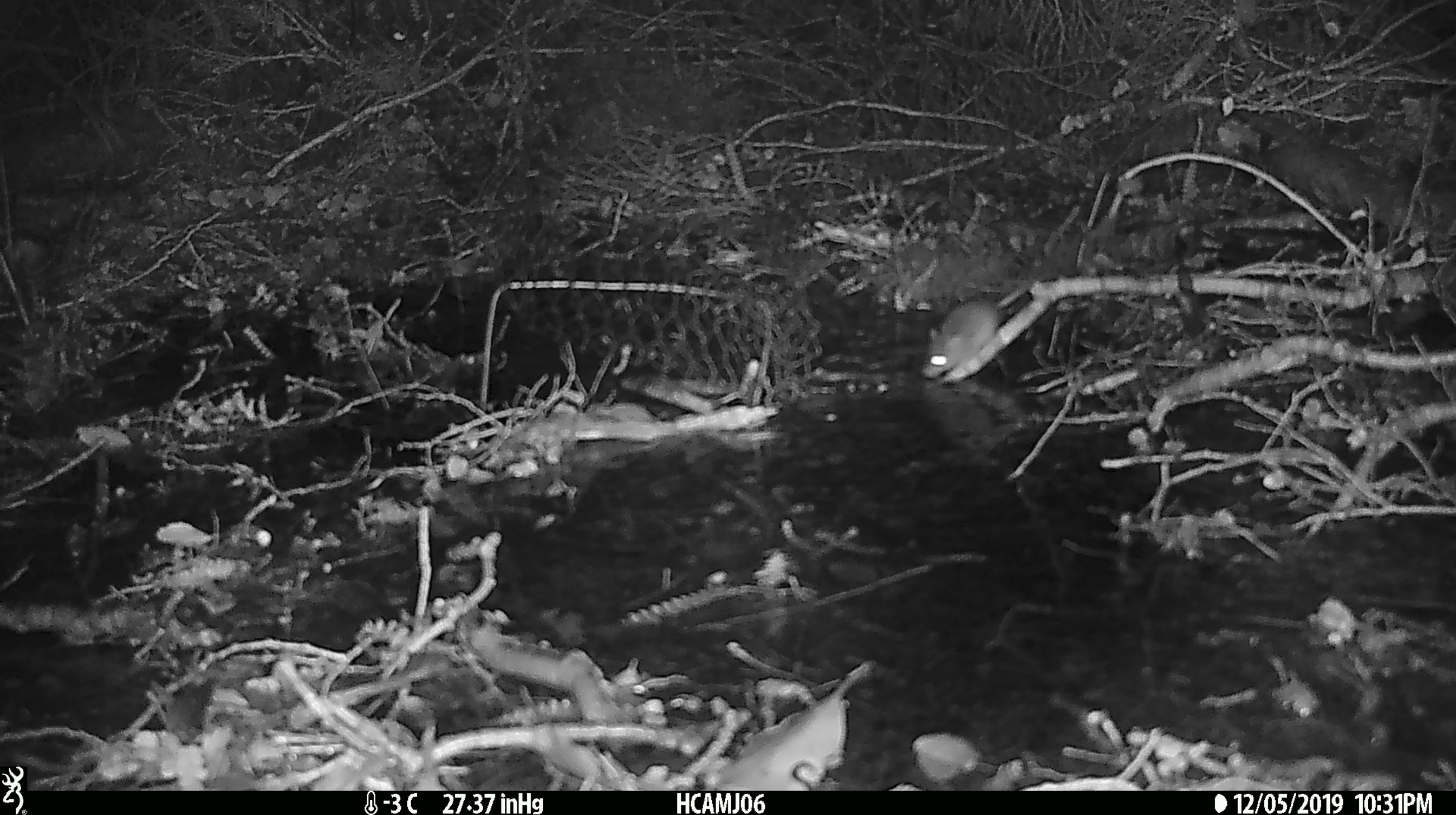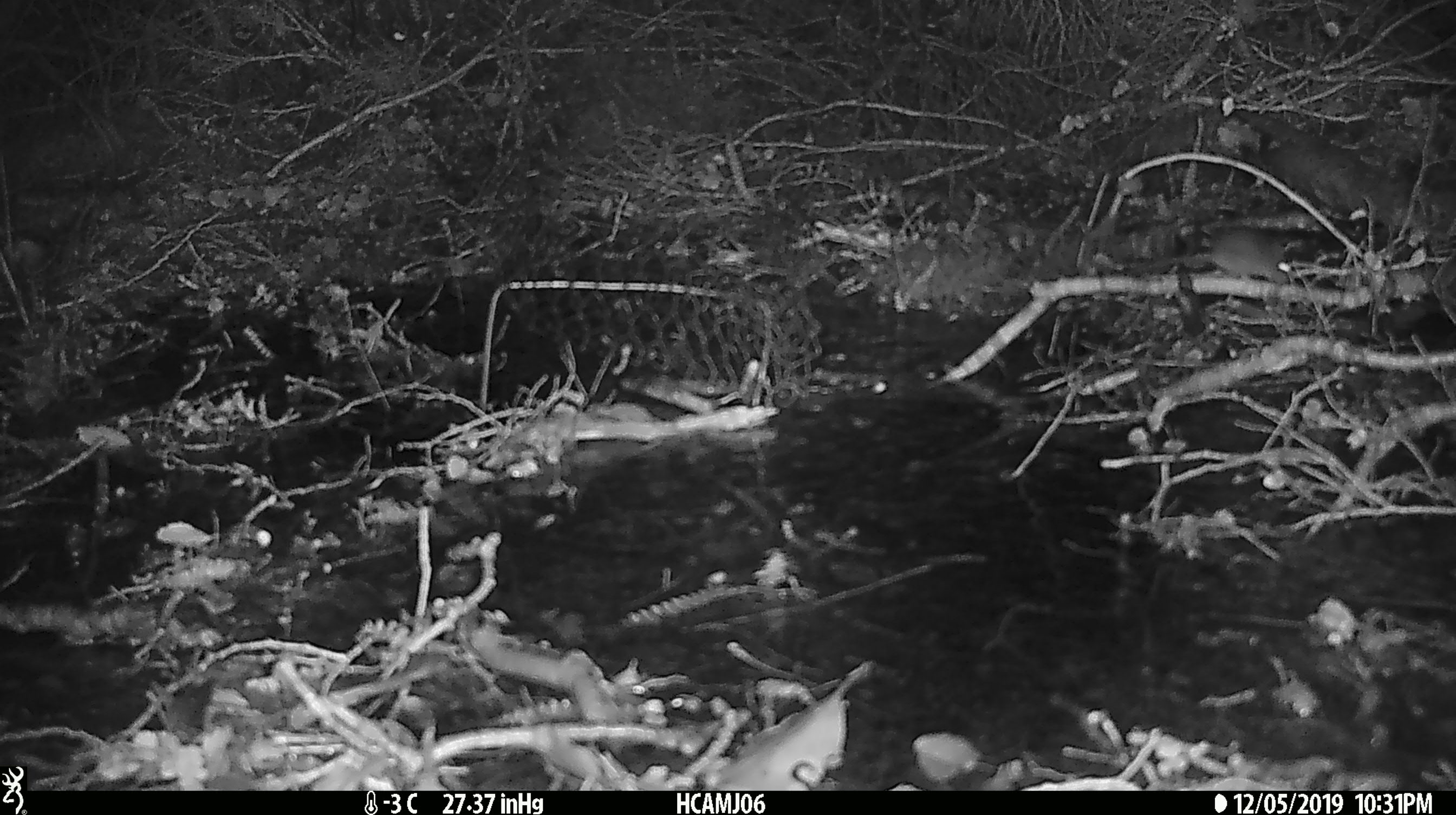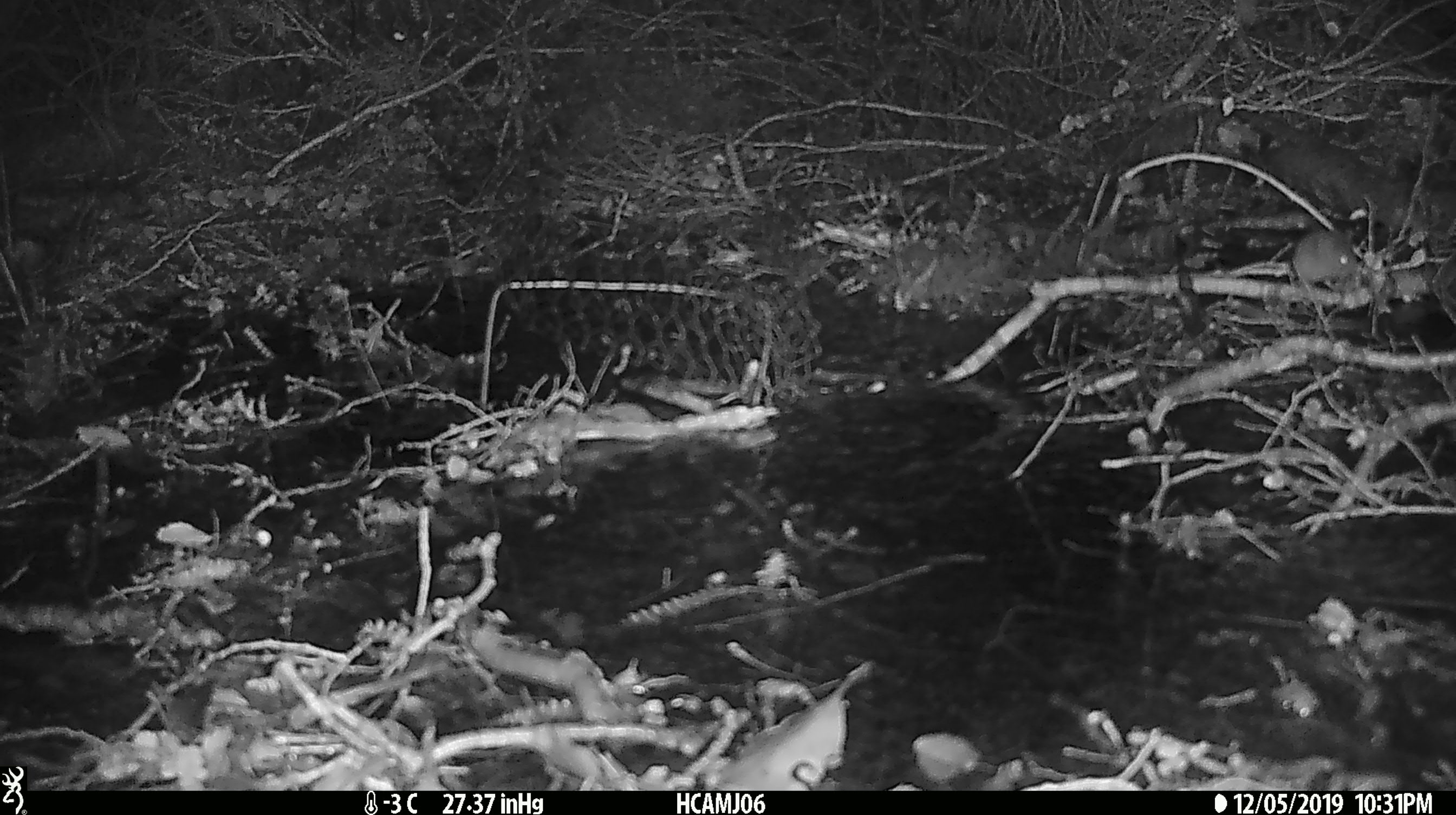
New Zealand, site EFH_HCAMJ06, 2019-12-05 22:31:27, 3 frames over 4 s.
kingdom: Animalia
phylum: Chordata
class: Mammalia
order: Rodentia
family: Muridae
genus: Mus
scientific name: Mus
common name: mouse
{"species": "mouse (Mus)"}